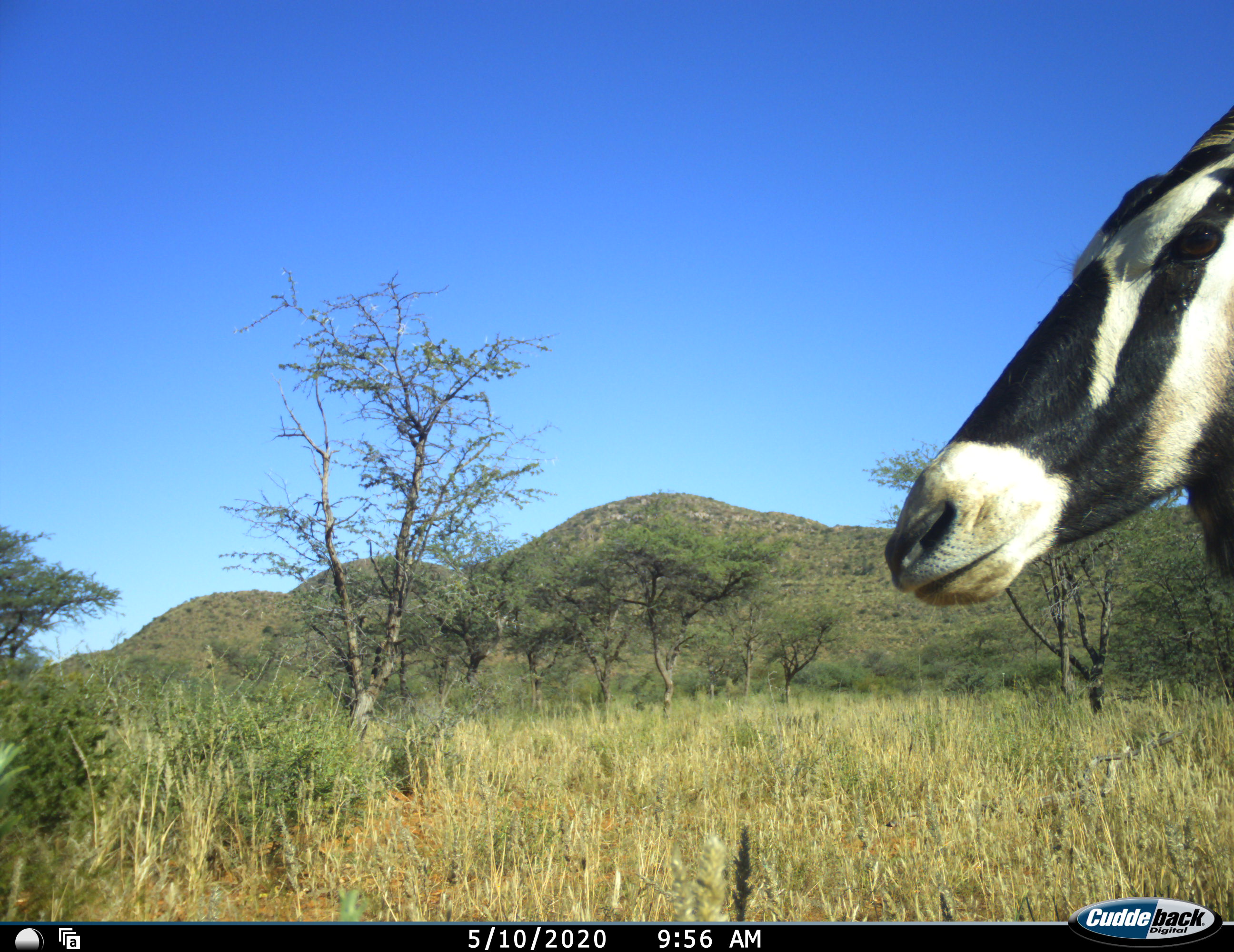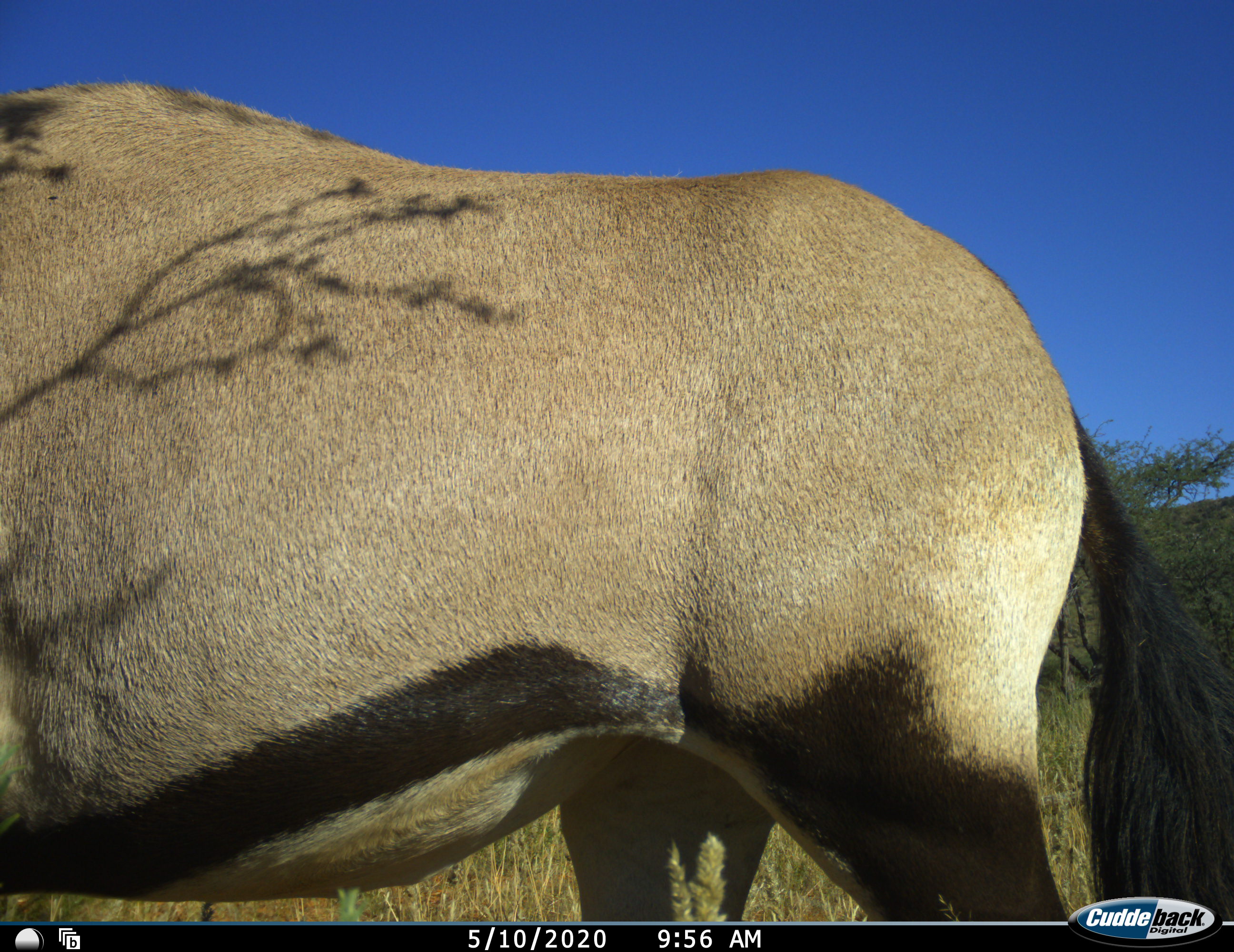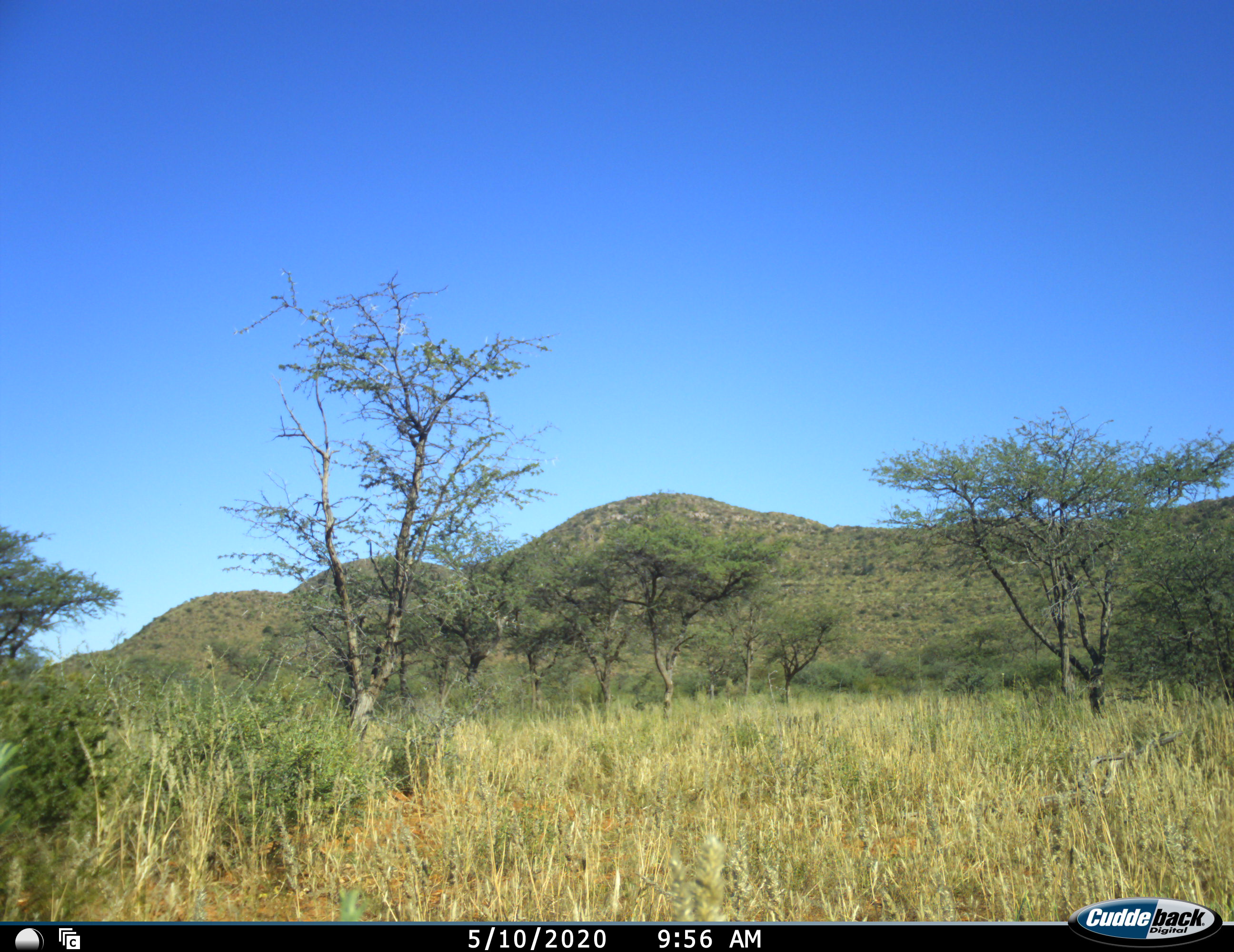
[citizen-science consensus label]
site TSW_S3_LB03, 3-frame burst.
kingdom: Animalia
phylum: Chordata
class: Mammalia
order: Artiodactyla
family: Bovidae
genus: Oryx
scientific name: Oryx gazella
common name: gemsbok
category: oryx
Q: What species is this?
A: Oryx (gemsbok) (Oryx gazella).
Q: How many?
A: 1.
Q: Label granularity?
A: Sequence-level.